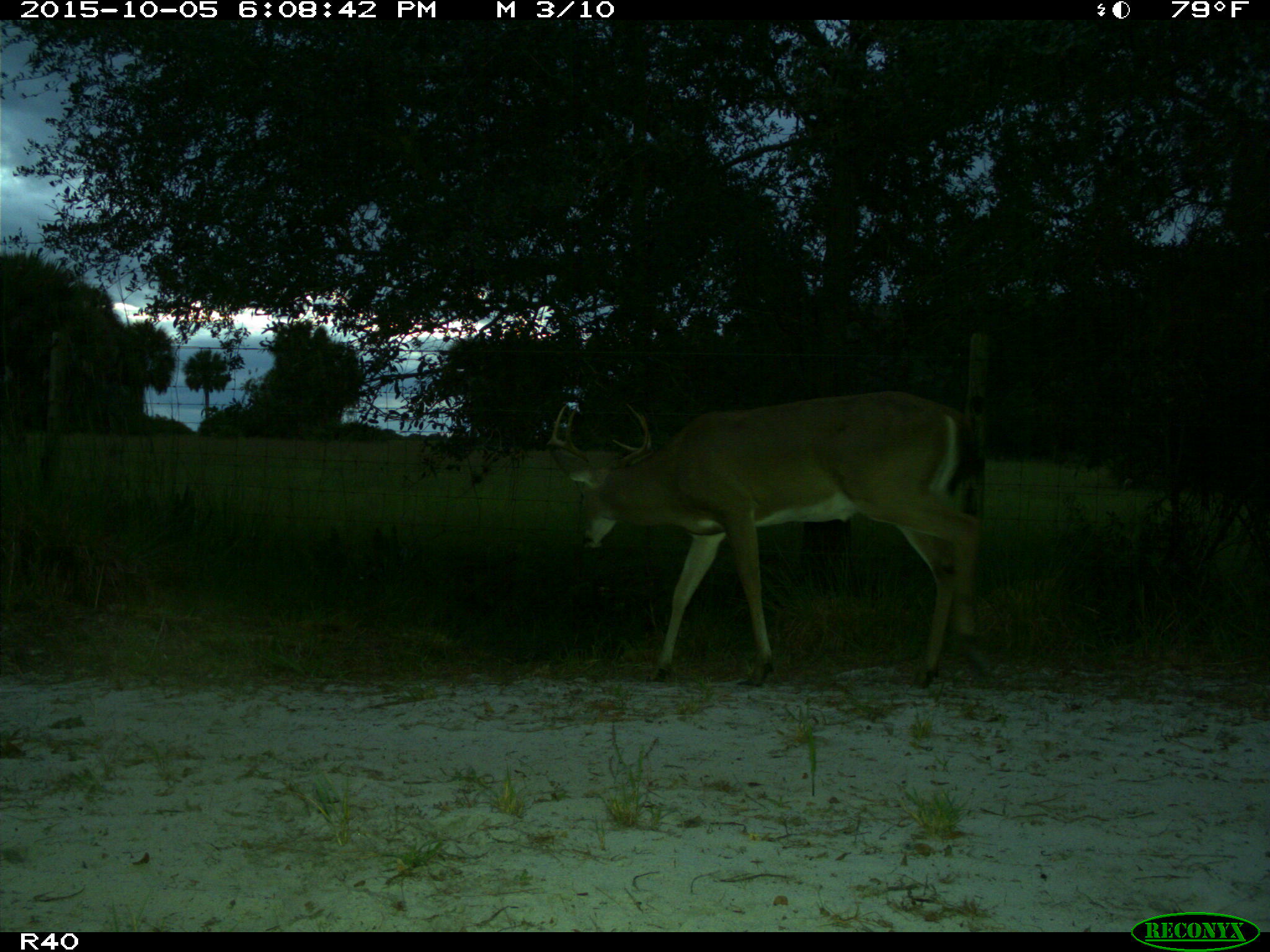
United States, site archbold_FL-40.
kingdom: Animalia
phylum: Chordata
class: Mammalia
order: Artiodactyla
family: Cervidae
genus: Odocoileus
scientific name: Odocoileus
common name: deer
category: unidentified deer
Unidentified deer (deer) (Odocoileus).